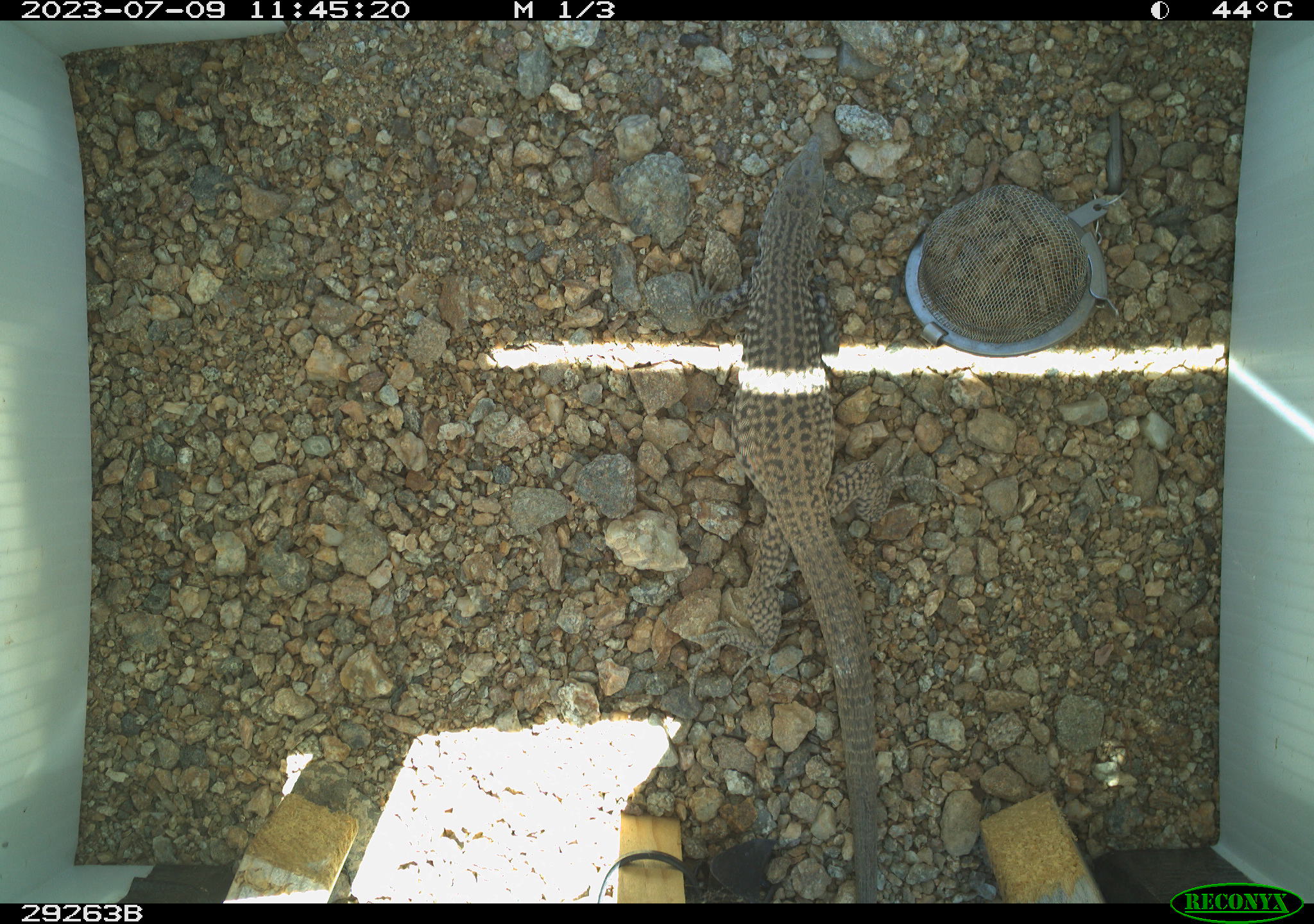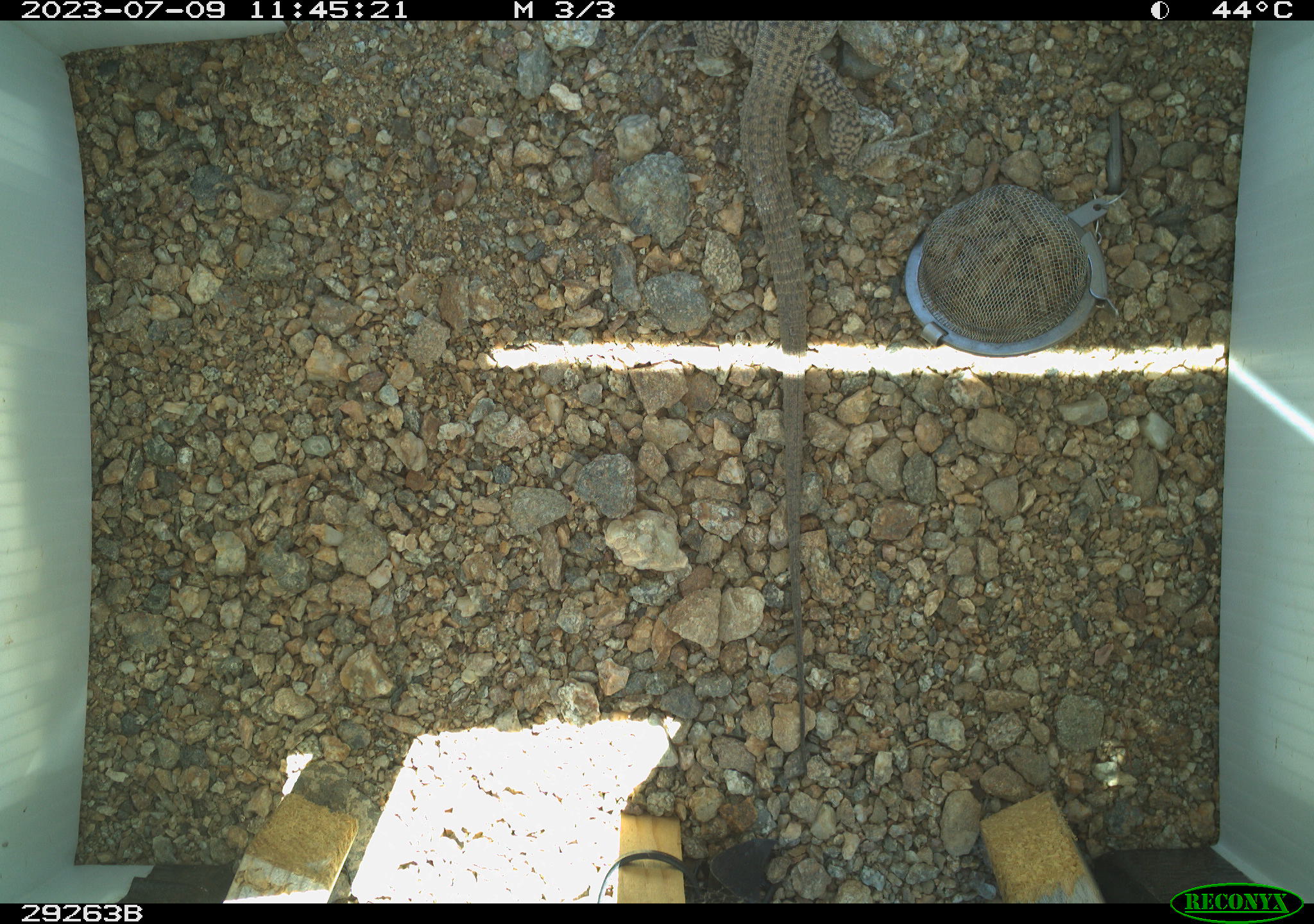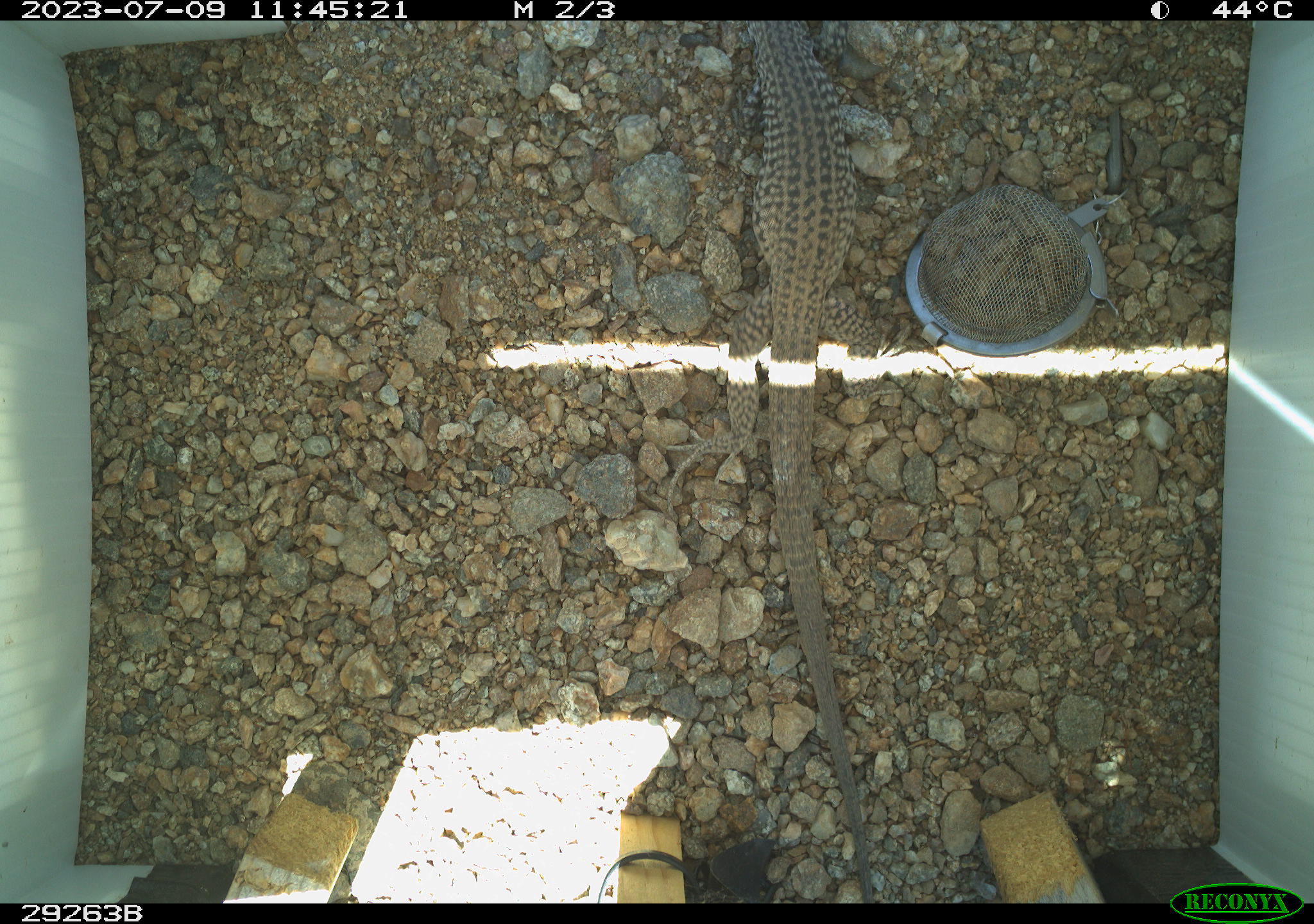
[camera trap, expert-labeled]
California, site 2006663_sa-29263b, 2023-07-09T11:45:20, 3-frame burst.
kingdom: Animalia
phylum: Chordata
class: Reptilia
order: Squamata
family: Teiidae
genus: Aspidoscelis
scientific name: Aspidoscelis tigris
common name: western whiptail